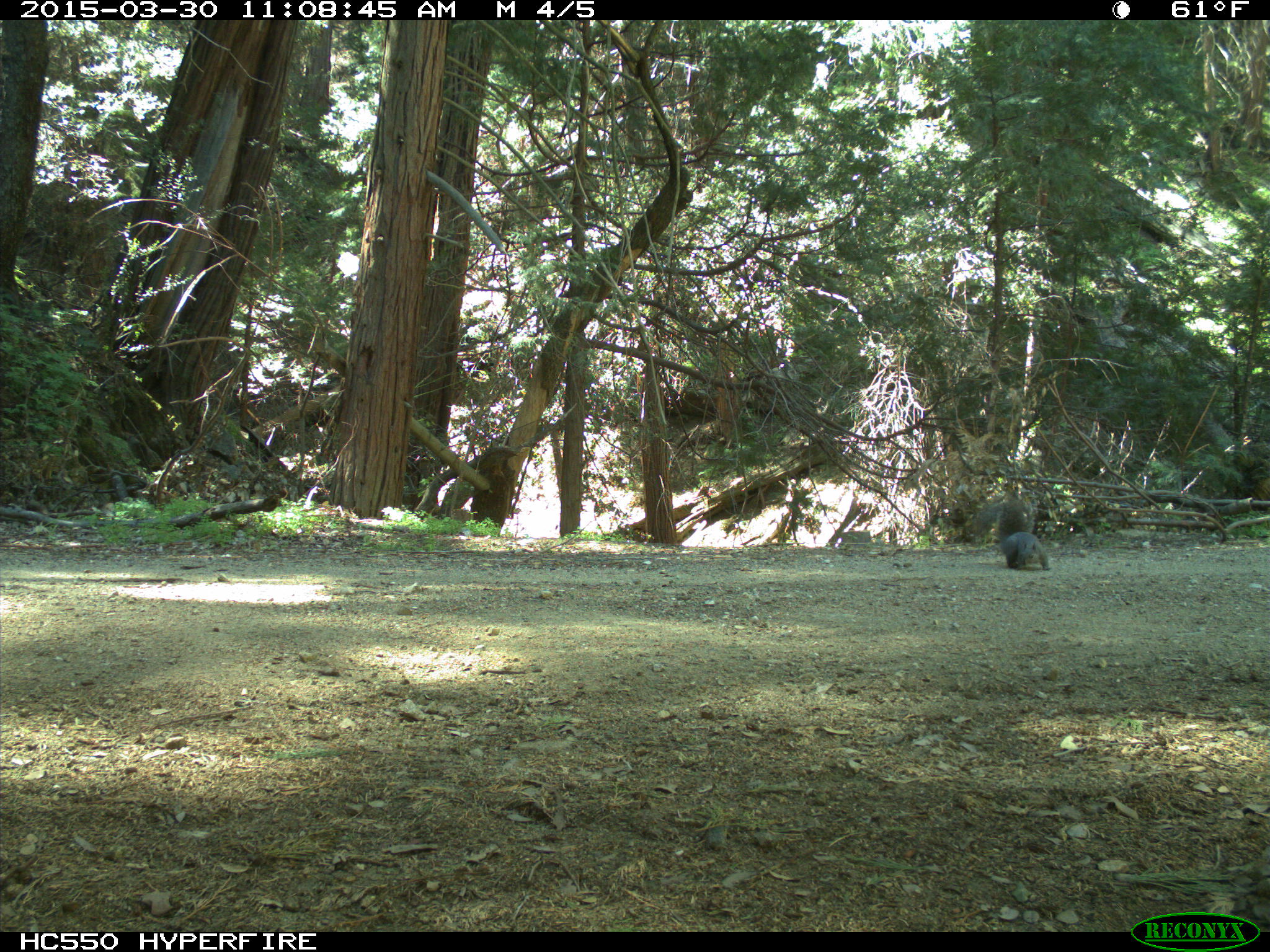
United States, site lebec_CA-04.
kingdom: Animalia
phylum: Chordata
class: Mammalia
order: Rodentia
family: Sciuridae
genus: Sciurus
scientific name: Sciurus carolinensis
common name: eastern gray squirrel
Sciurus carolinensis (eastern gray squirrel).